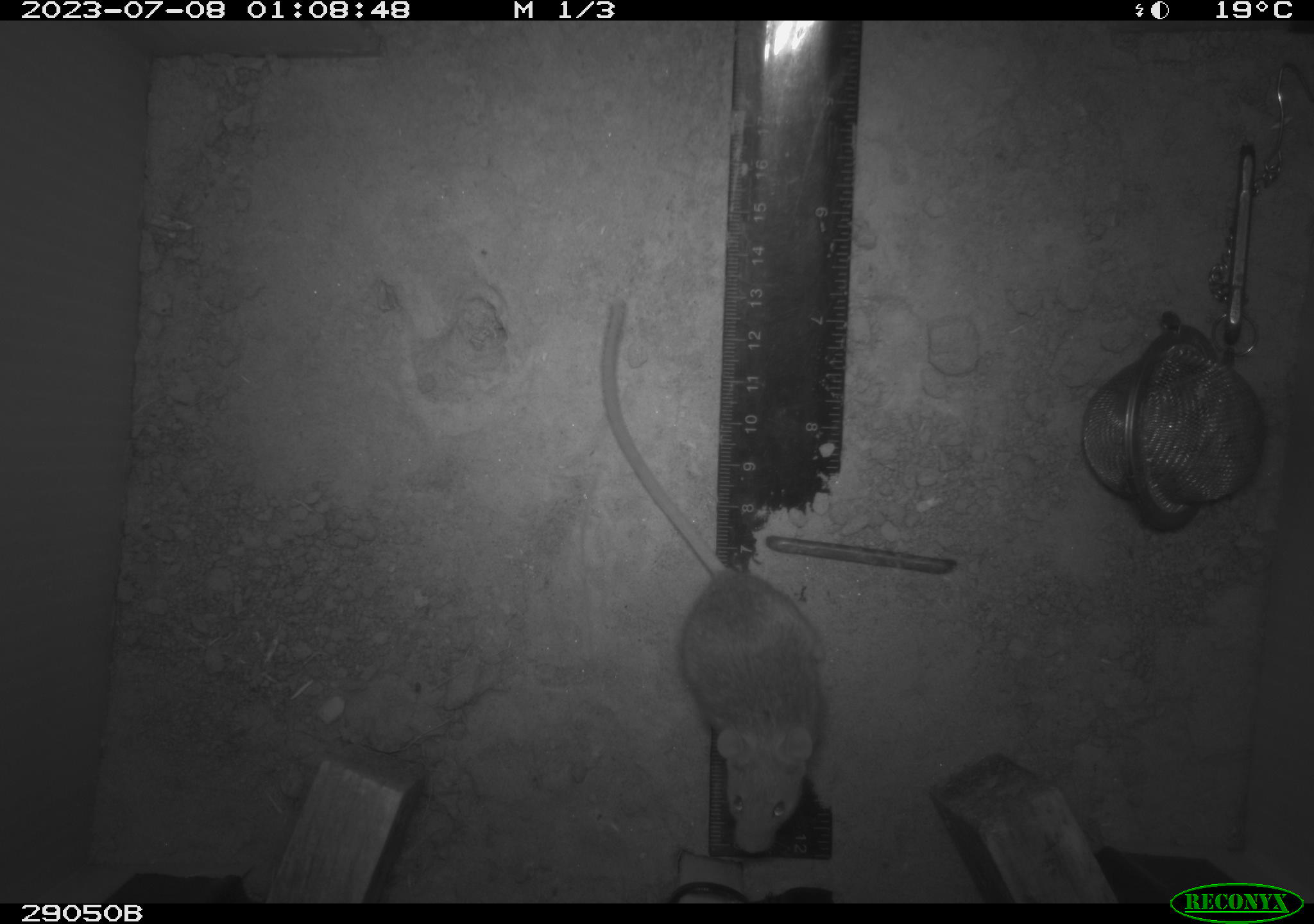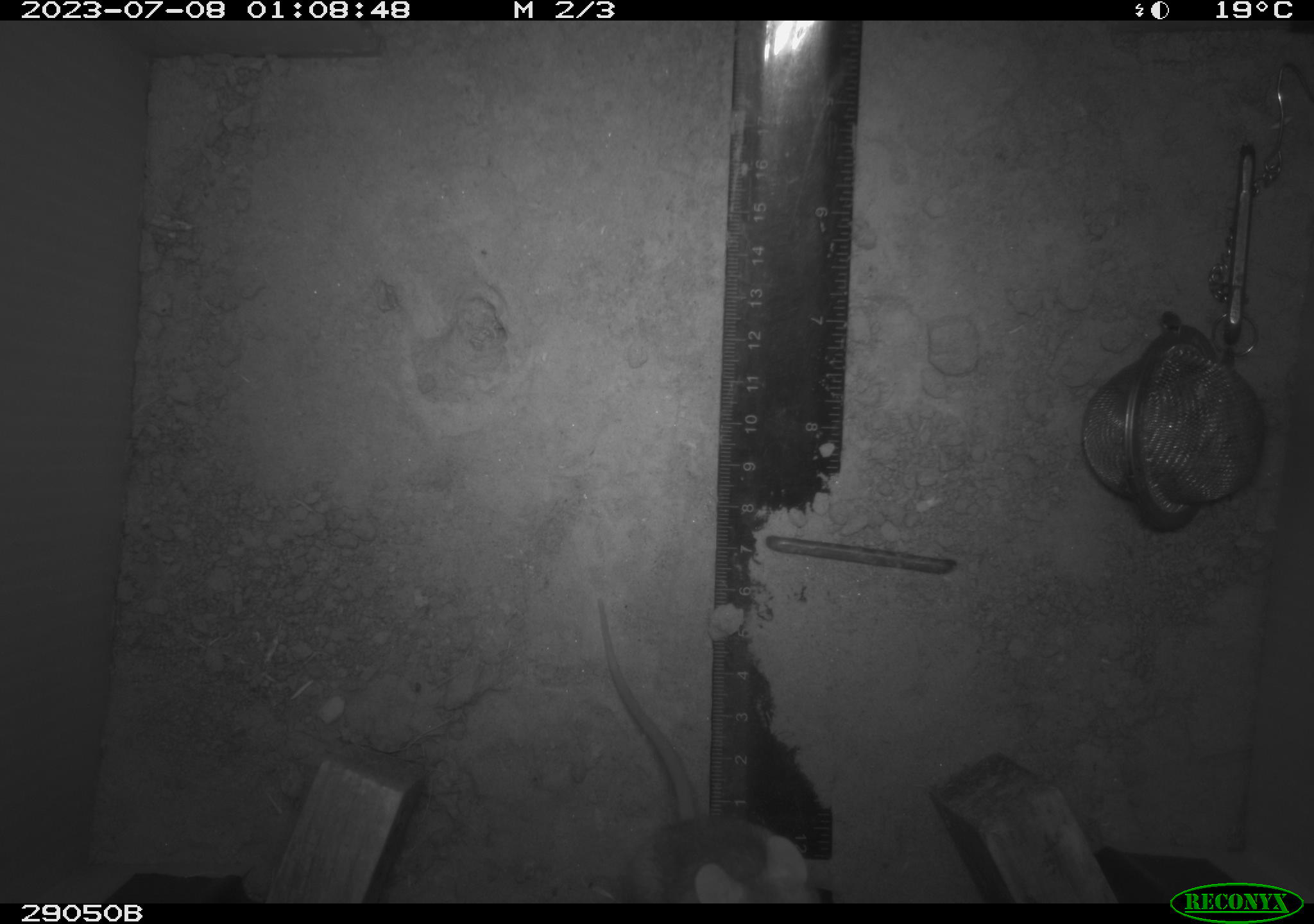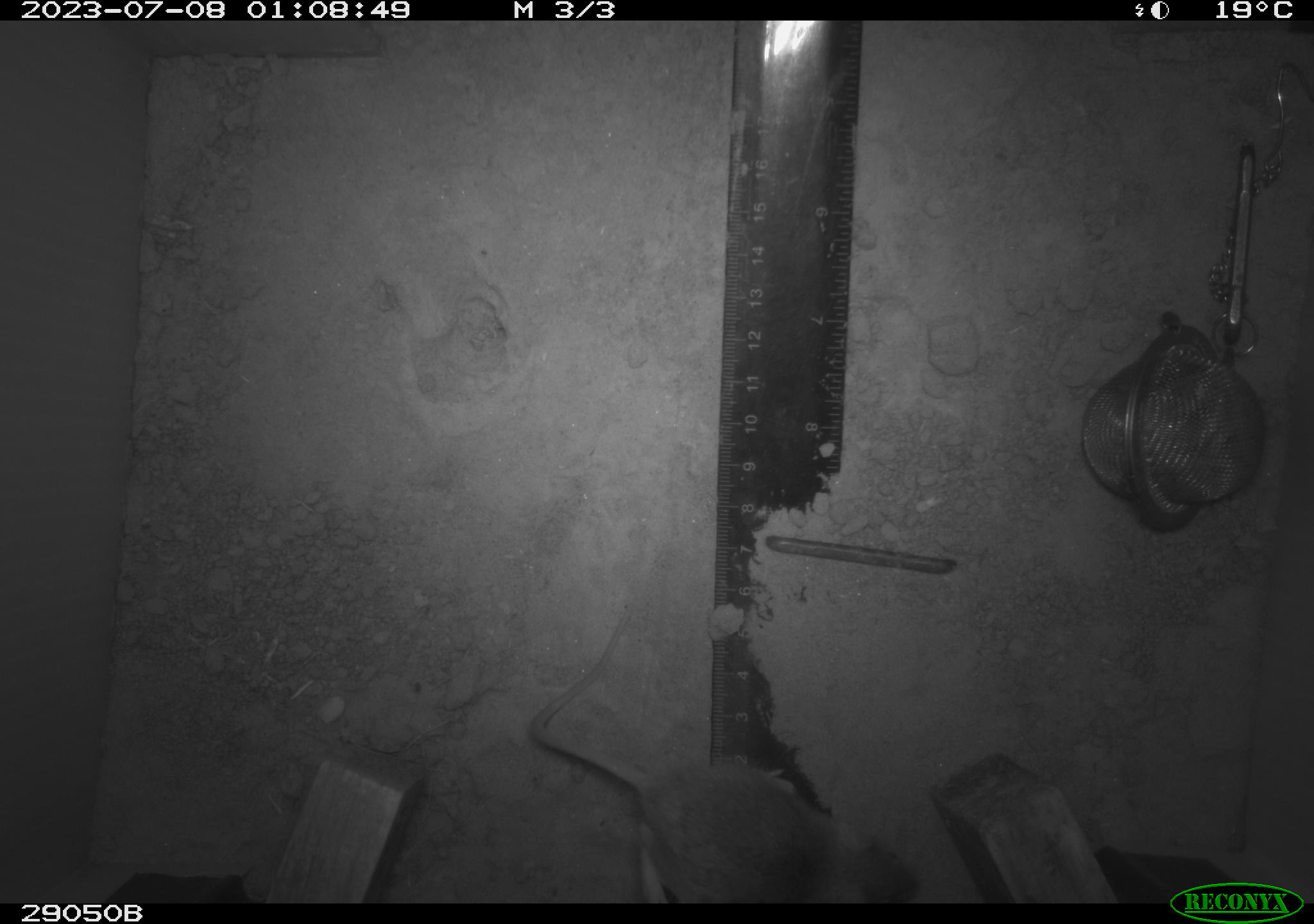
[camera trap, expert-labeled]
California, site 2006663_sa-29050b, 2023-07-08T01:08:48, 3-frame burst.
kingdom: Animalia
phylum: Chordata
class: Mammalia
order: Rodentia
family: Cricetidae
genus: Peromyscus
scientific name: Peromyscus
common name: deer mice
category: peromyscus species